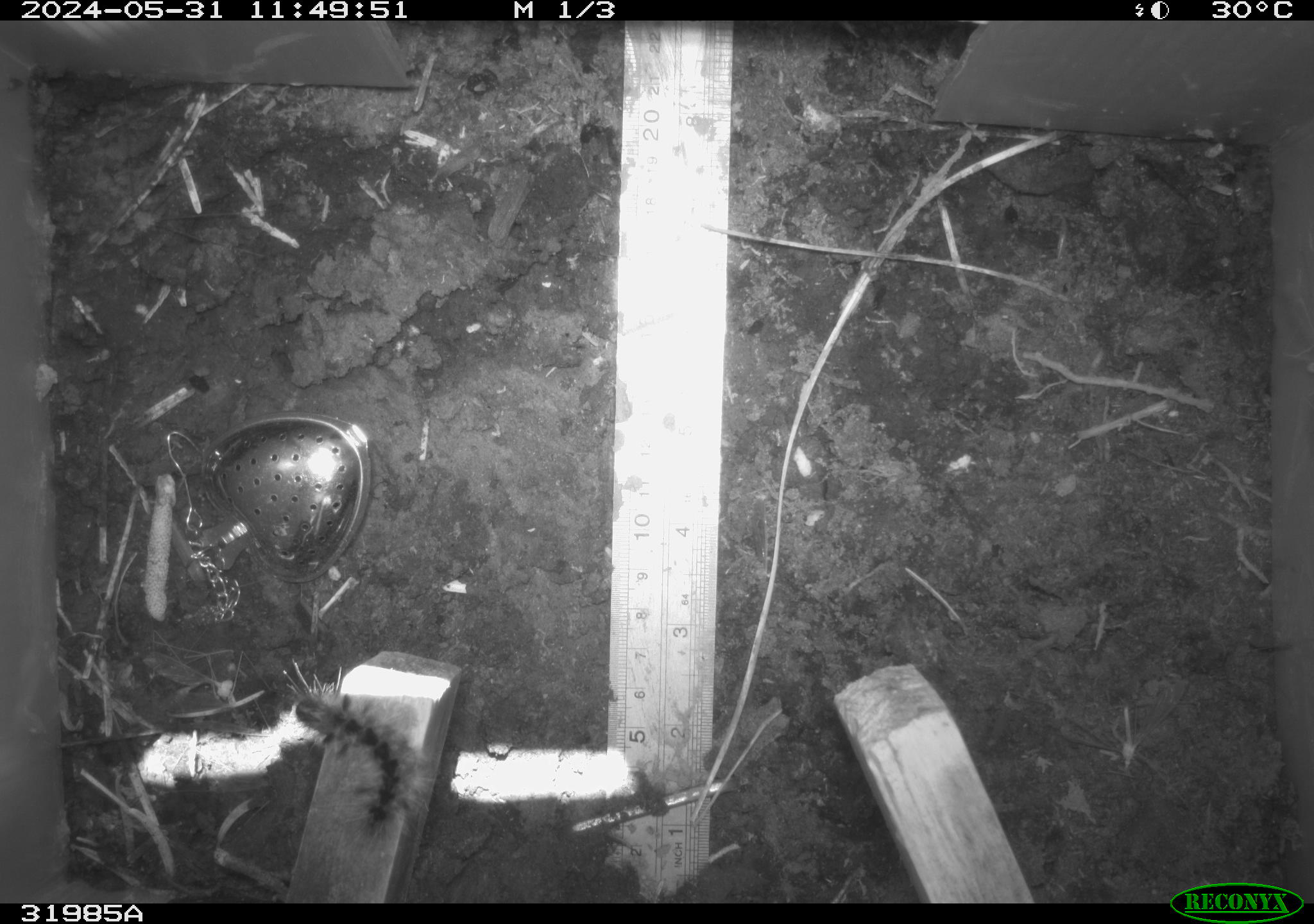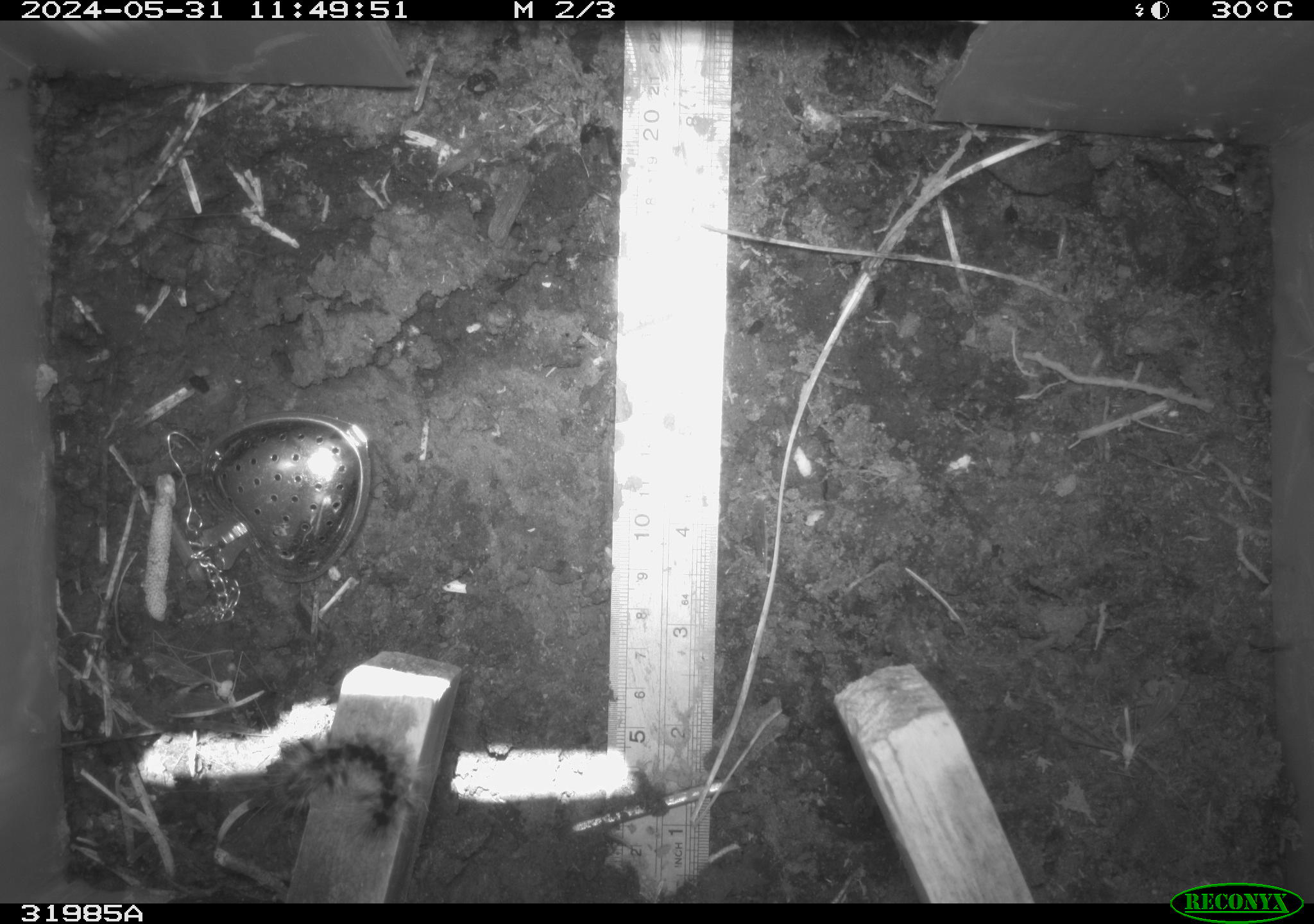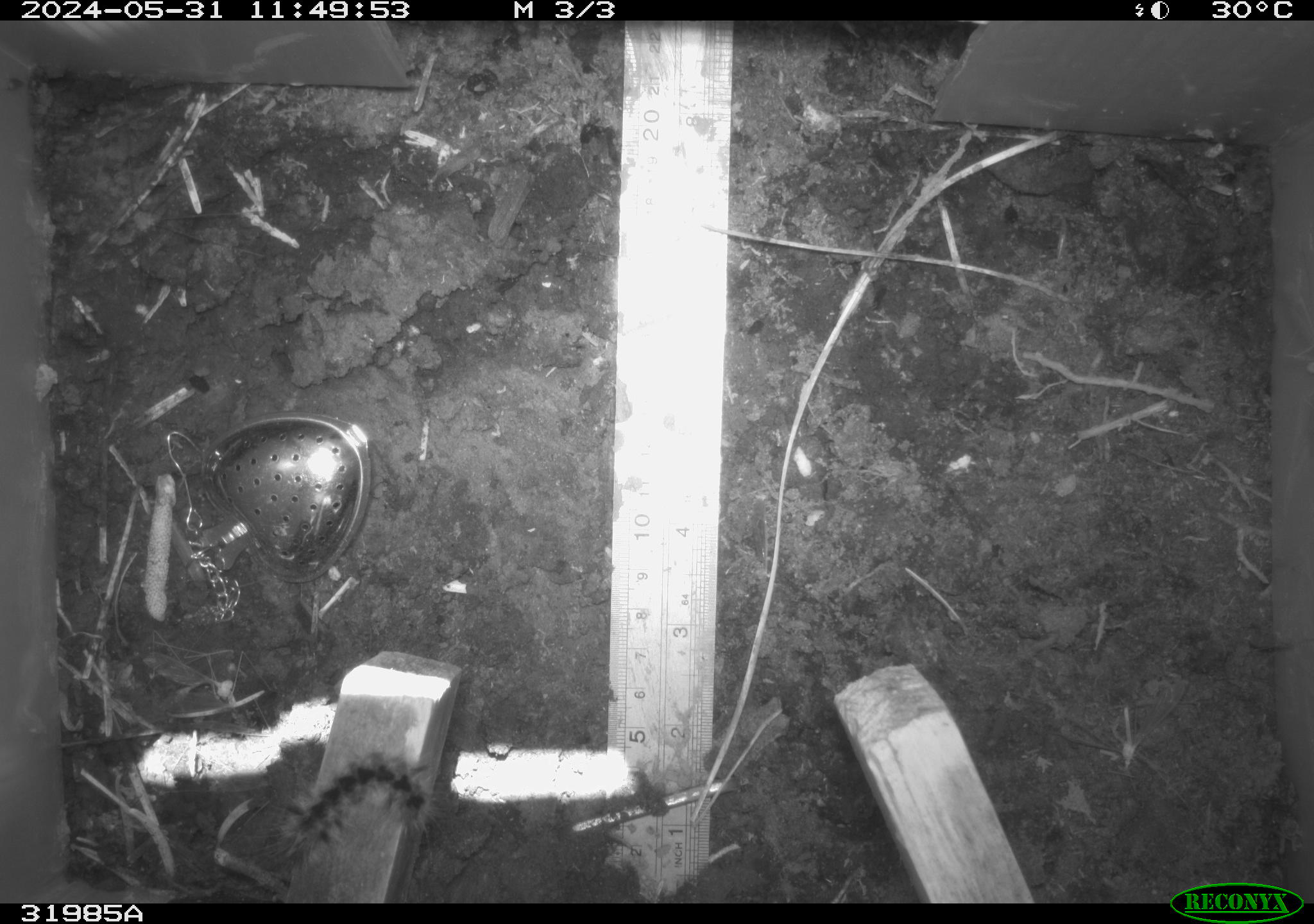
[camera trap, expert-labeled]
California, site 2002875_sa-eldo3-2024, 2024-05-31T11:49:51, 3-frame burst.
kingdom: Animalia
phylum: Arthropoda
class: Insecta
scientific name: Insecta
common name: insect